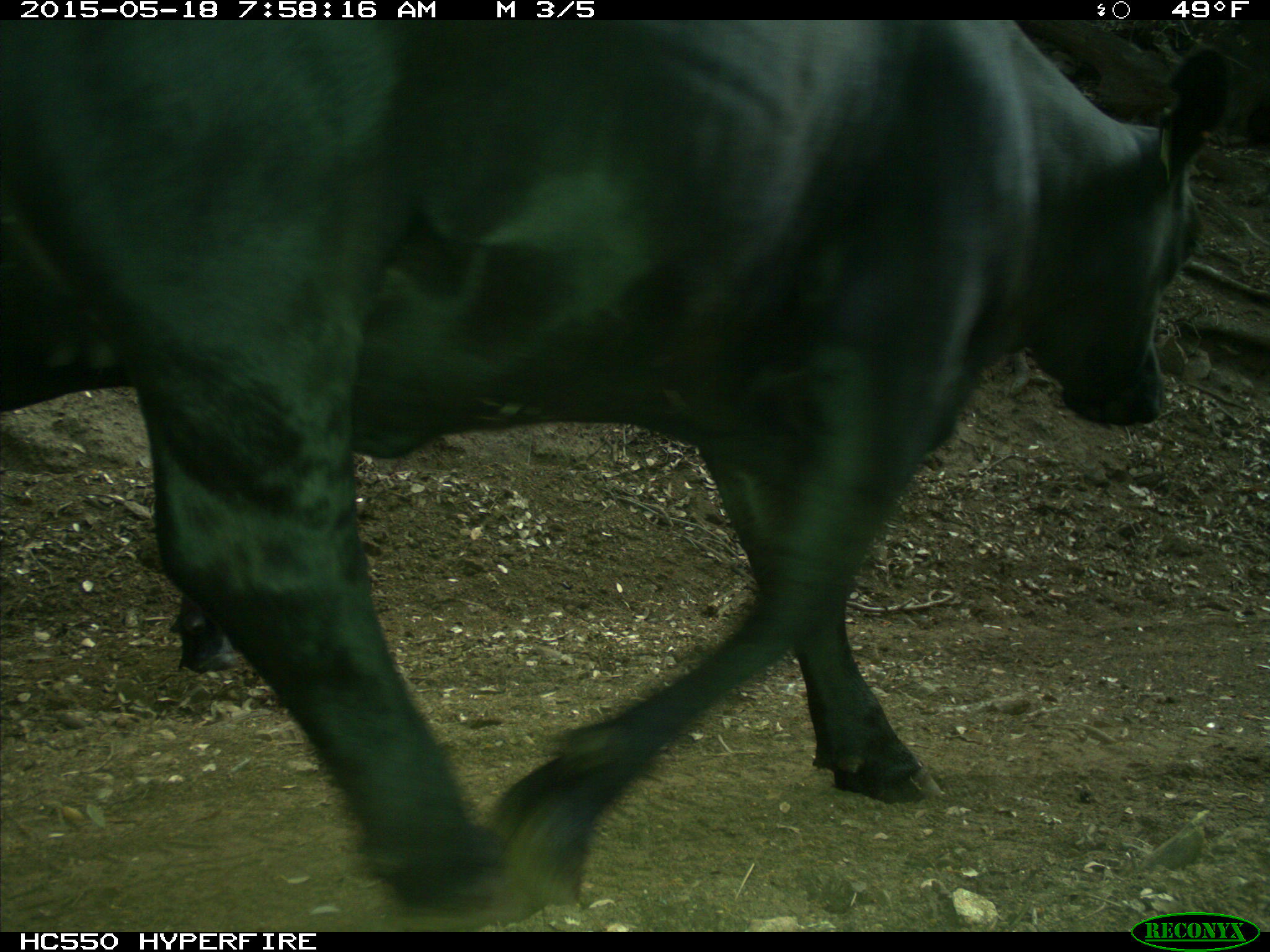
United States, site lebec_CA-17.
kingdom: Animalia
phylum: Chordata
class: Mammalia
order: Artiodactyla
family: Bovidae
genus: Bos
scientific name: Bos taurus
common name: domestic cow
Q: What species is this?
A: Bos taurus (domestic cow).